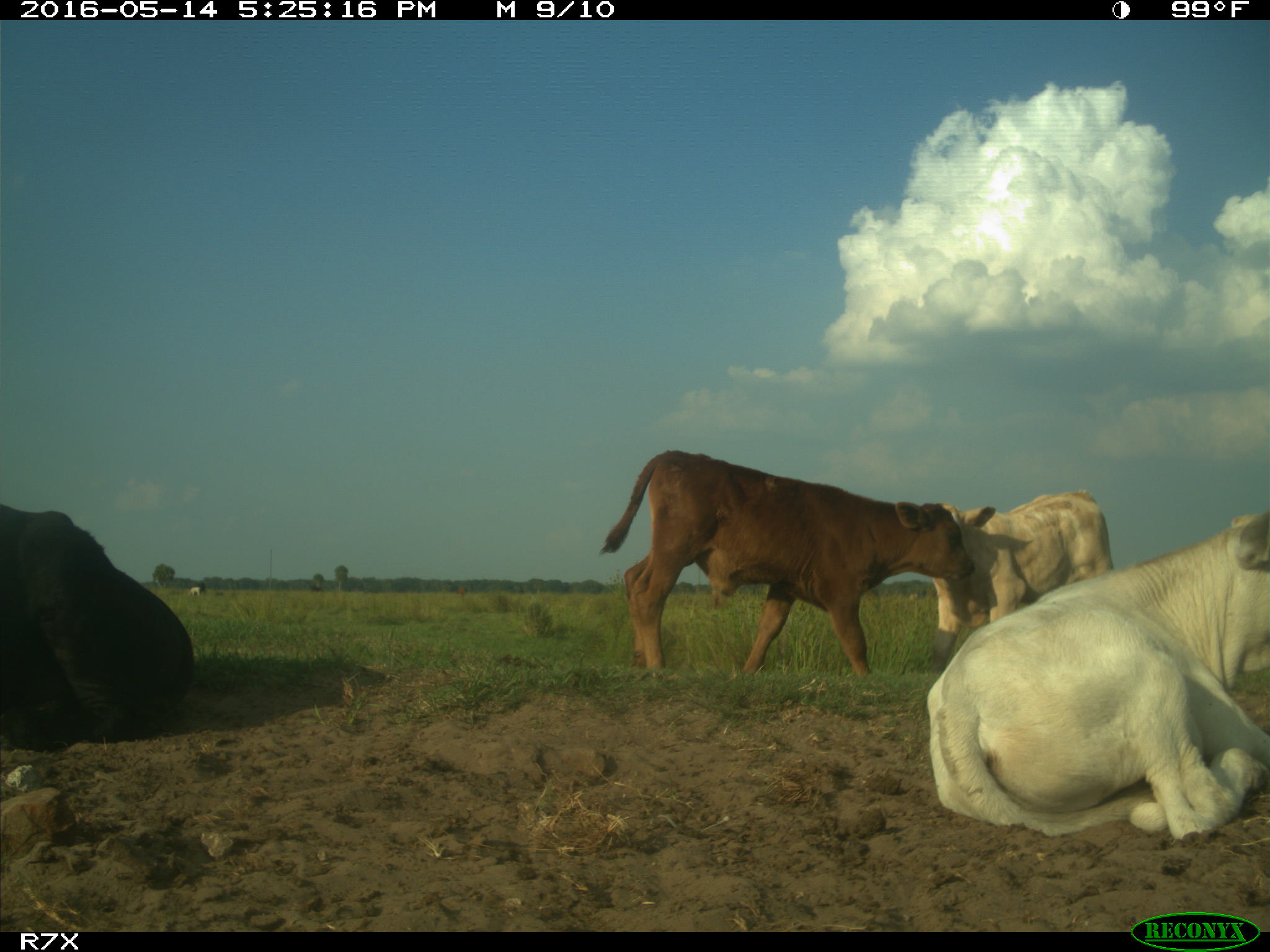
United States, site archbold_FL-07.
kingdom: Animalia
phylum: Chordata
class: Mammalia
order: Artiodactyla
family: Bovidae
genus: Bos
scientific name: Bos taurus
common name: domestic cow